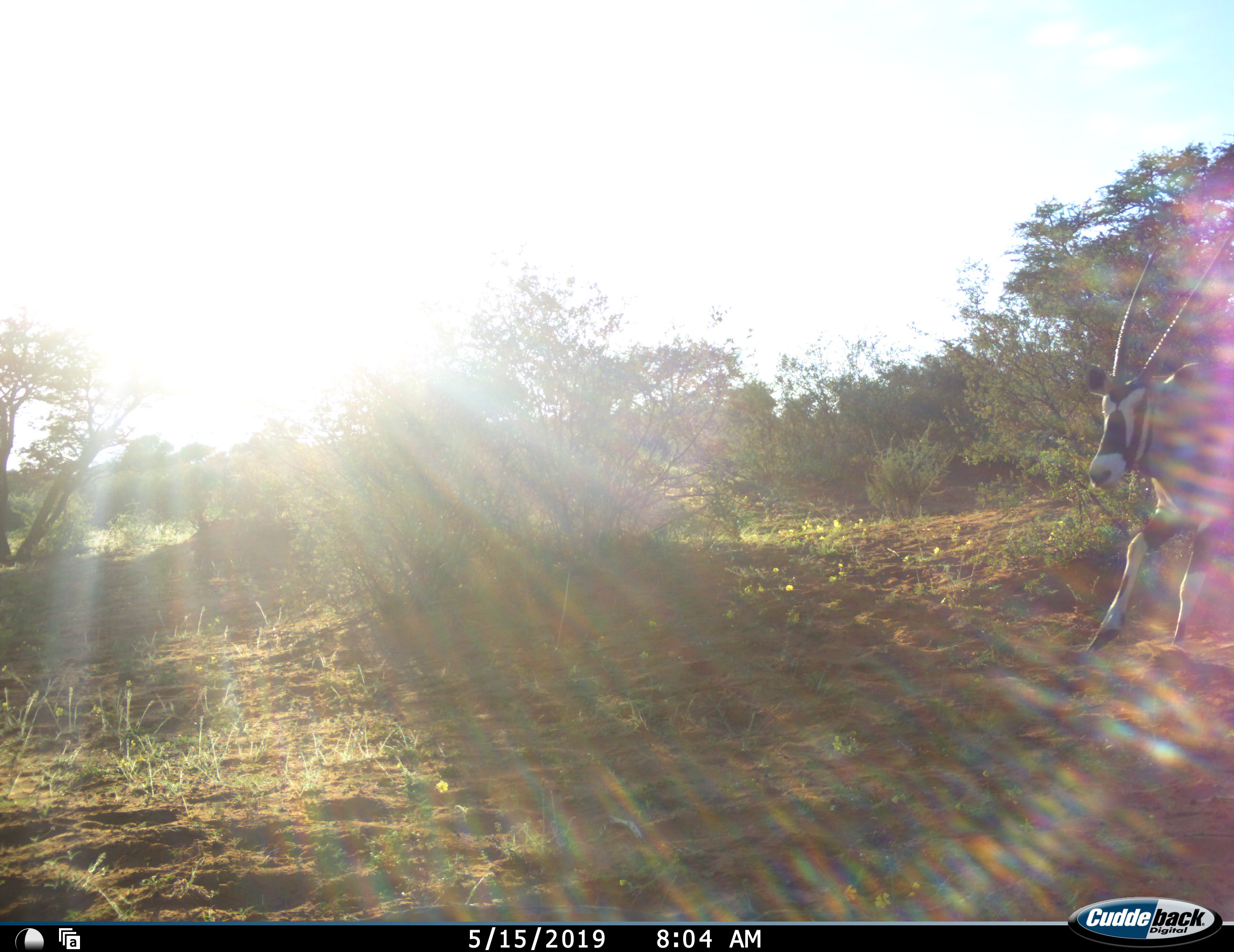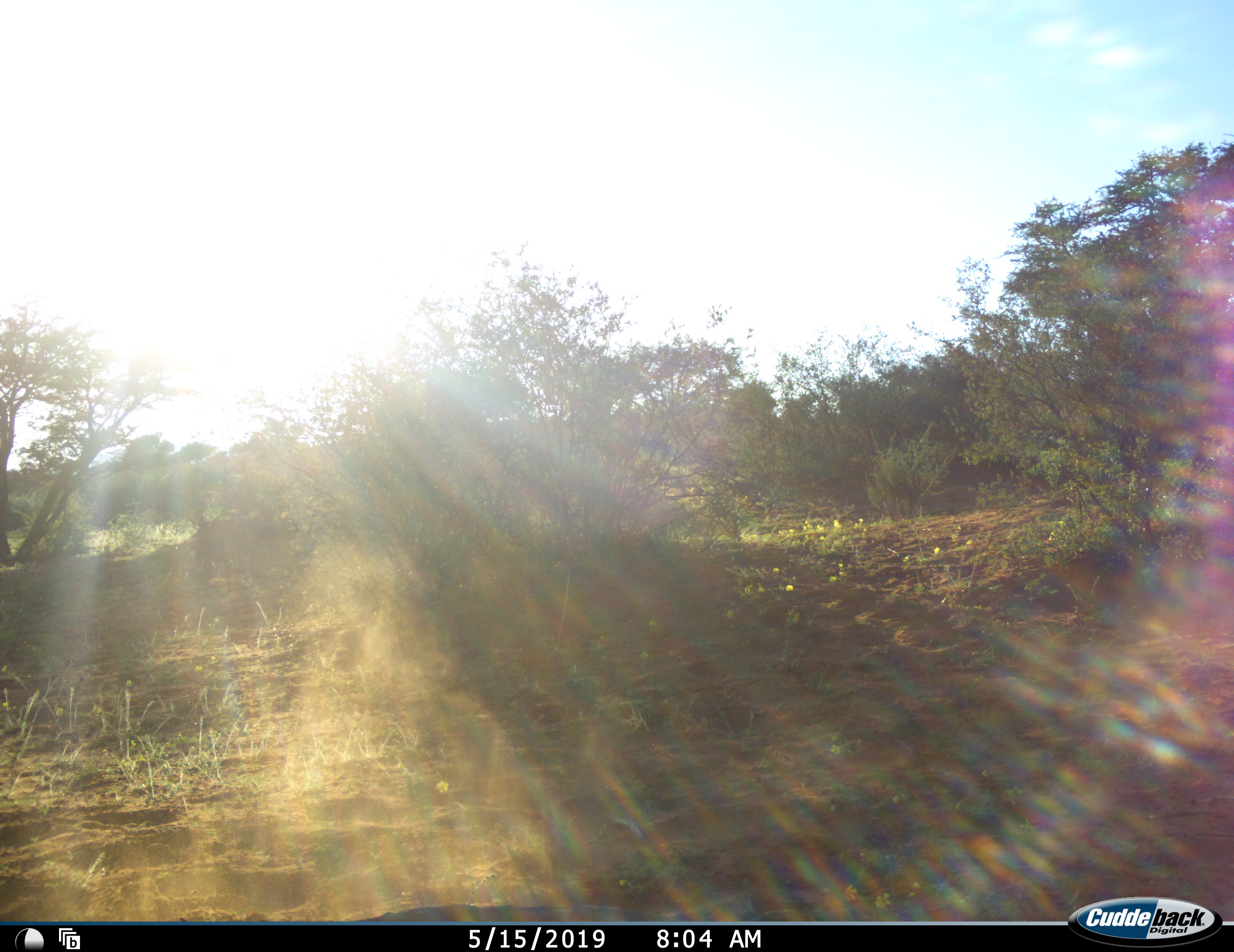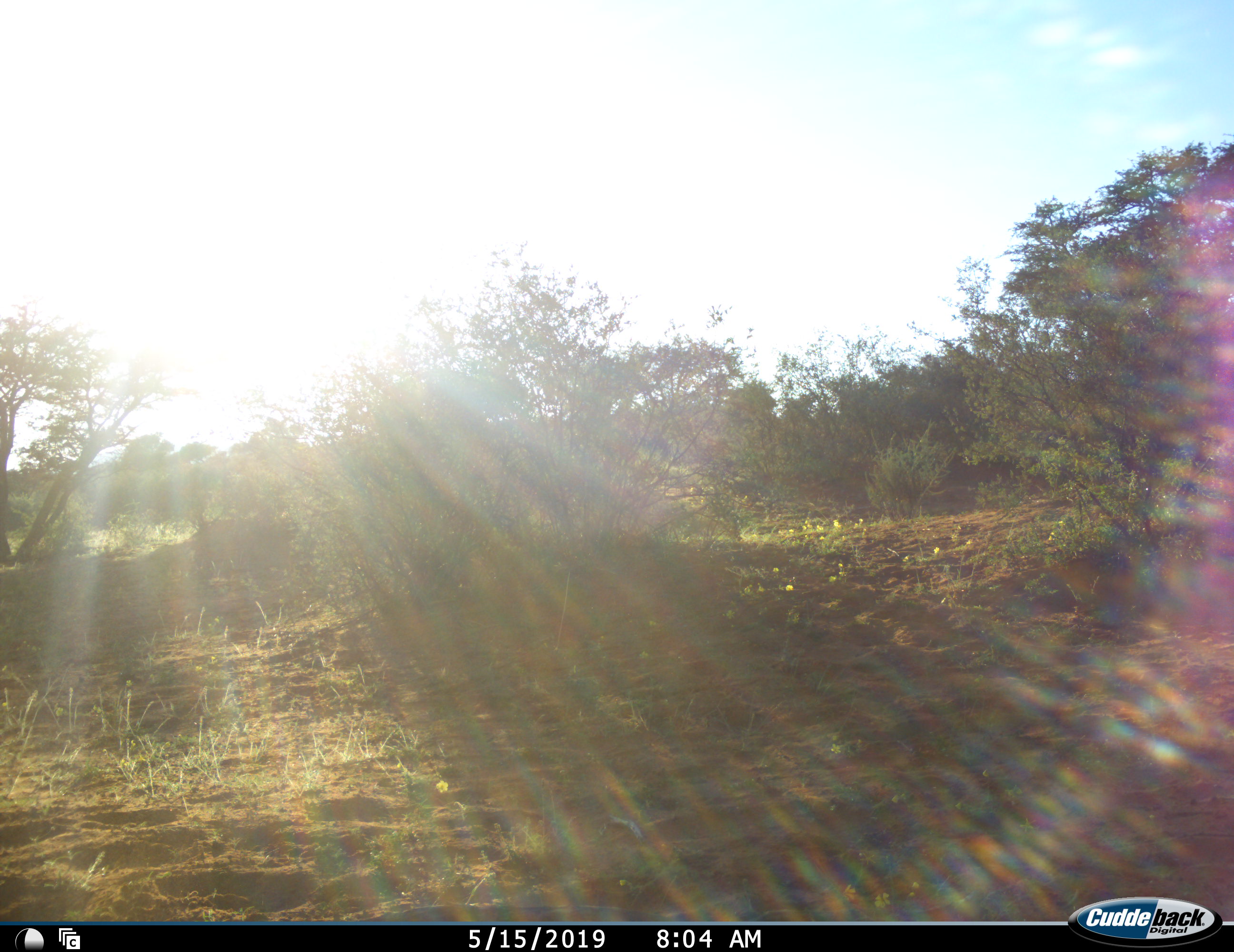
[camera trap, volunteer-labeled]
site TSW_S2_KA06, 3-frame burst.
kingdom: Animalia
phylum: Chordata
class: Mammalia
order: Artiodactyla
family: Bovidae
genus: Oryx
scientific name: Oryx gazella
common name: gemsbok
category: oryx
Oryx (gemsbok) (Oryx gazella), count 1. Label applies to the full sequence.